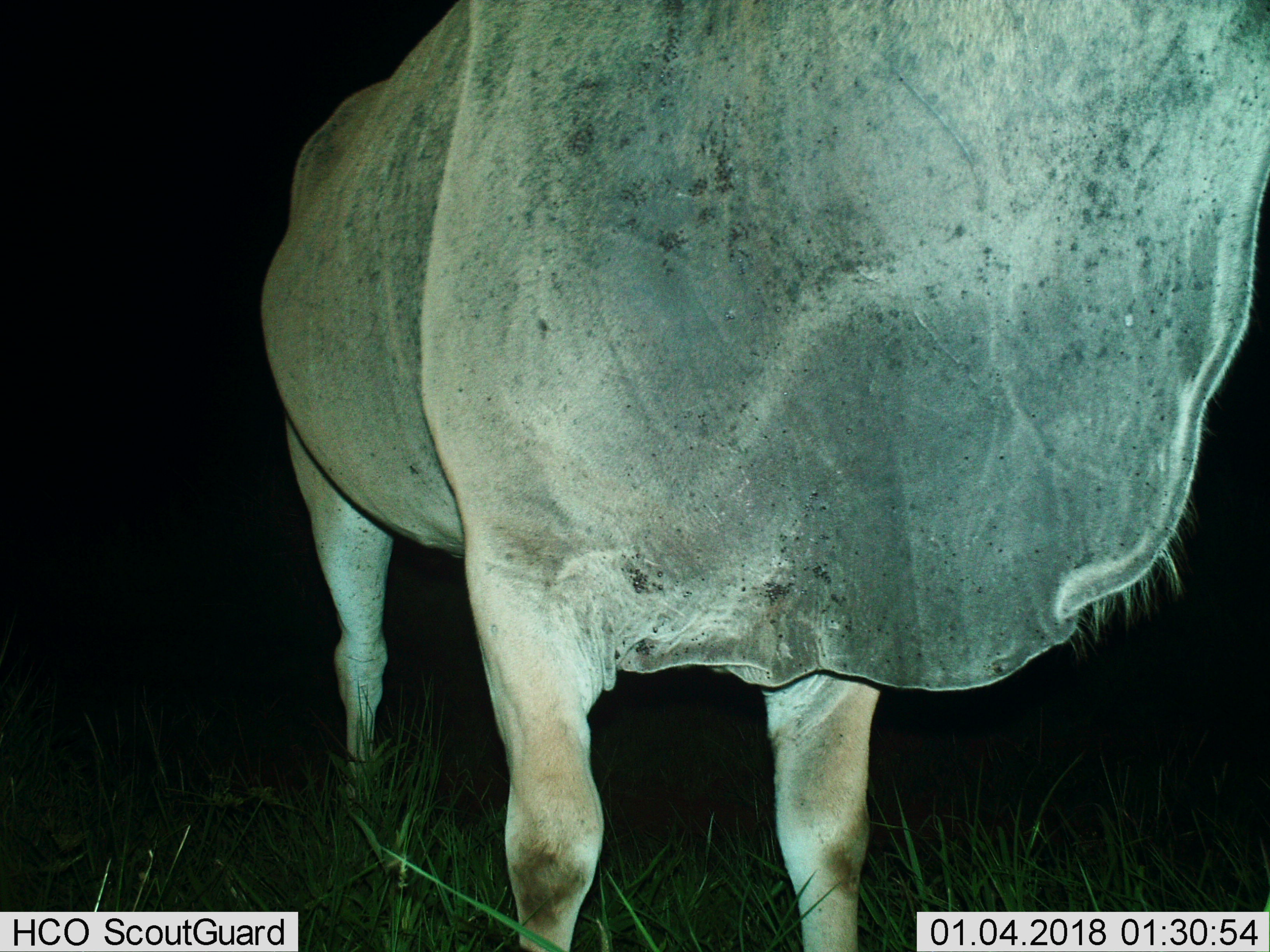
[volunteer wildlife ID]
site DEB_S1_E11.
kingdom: Animalia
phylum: Chordata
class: Mammalia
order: Artiodactyla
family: Bovidae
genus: Tragelaphus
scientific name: Tragelaphus oryx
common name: eland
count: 1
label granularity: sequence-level